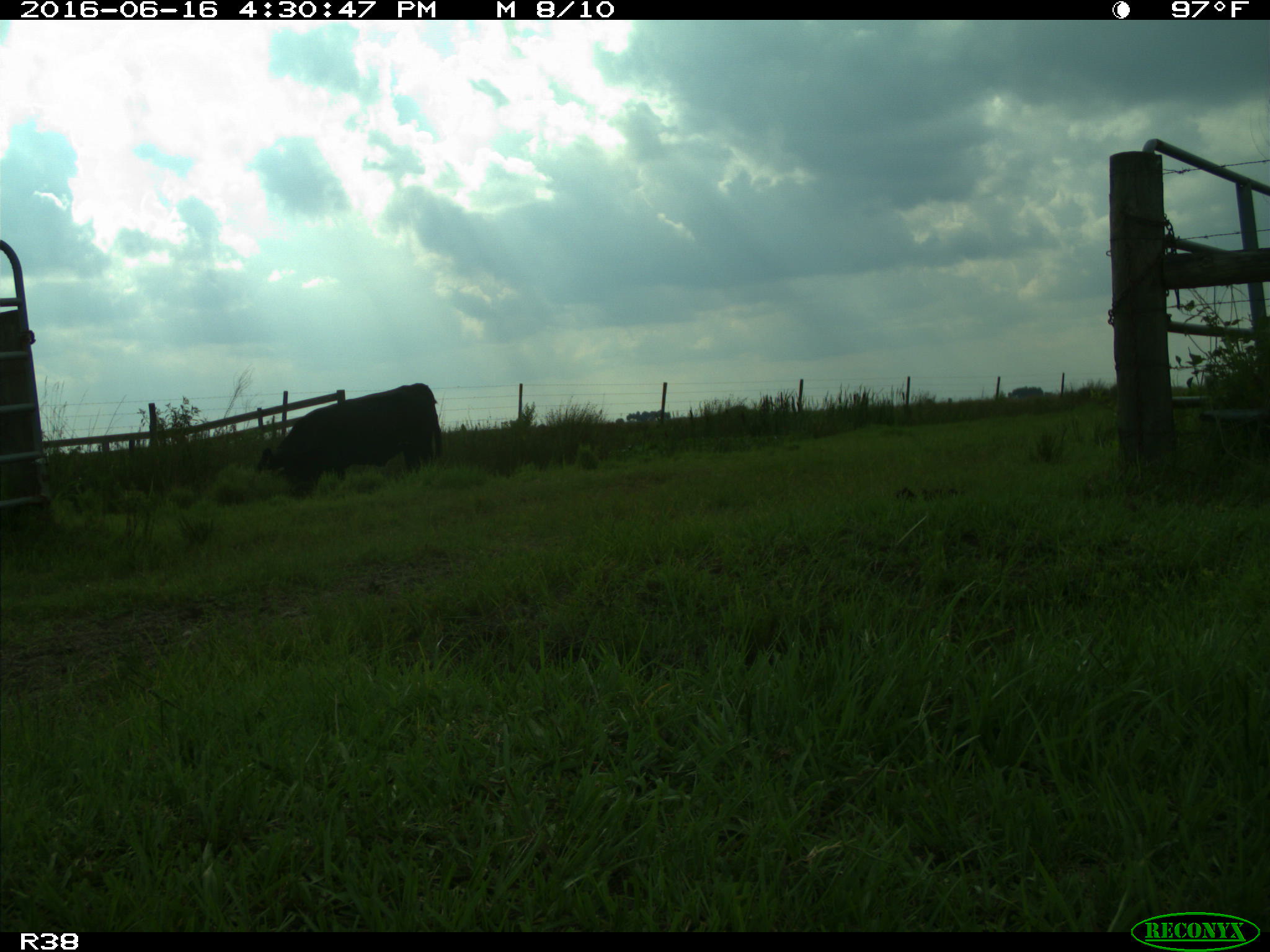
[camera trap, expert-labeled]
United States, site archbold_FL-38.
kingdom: Animalia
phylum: Chordata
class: Mammalia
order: Artiodactyla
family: Bovidae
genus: Bos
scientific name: Bos taurus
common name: domestic cow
Bos taurus (domestic cow).